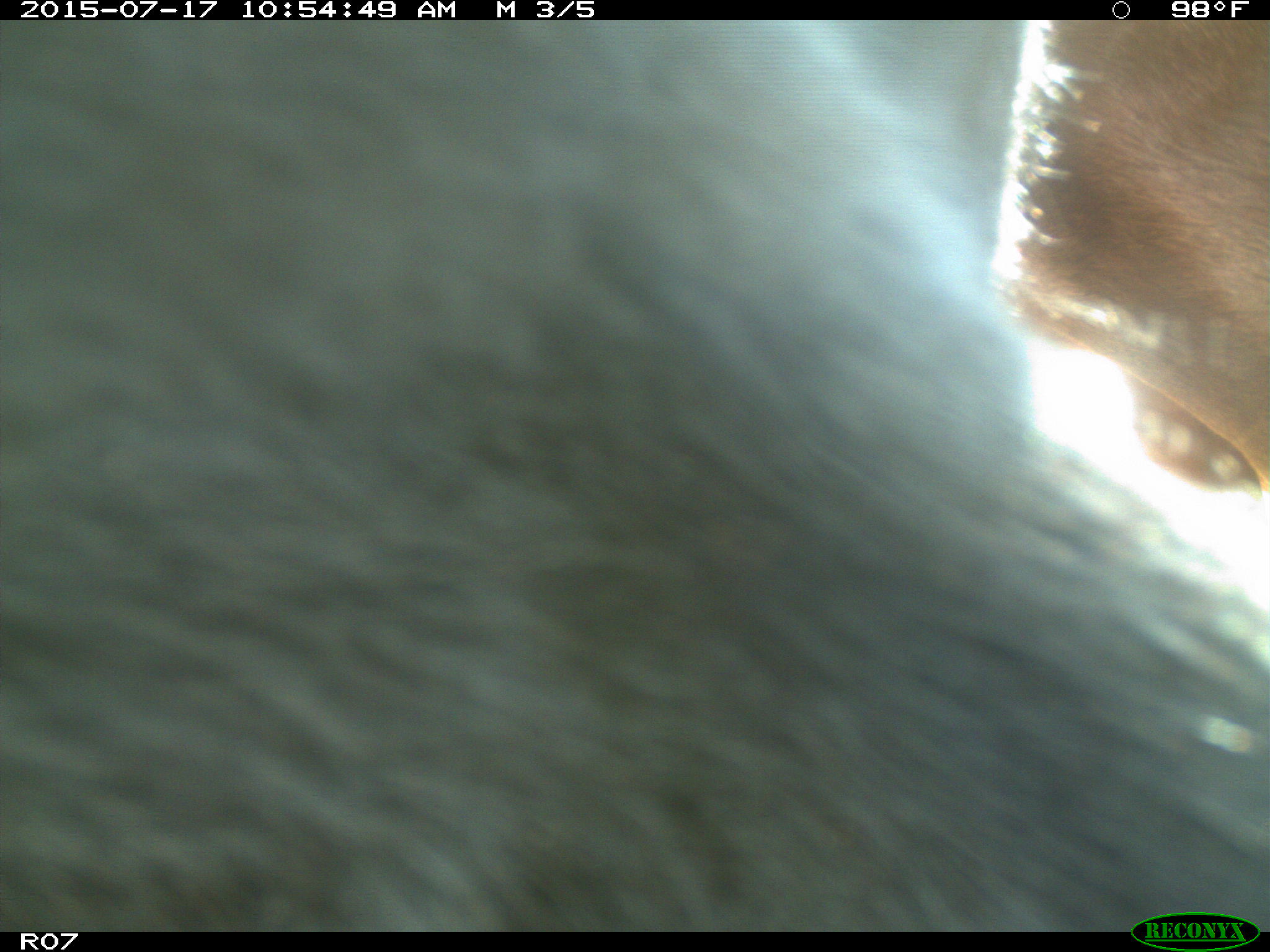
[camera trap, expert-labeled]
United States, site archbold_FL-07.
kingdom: Animalia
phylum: Chordata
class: Mammalia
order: Artiodactyla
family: Bovidae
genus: Bos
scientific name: Bos taurus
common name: domestic cow